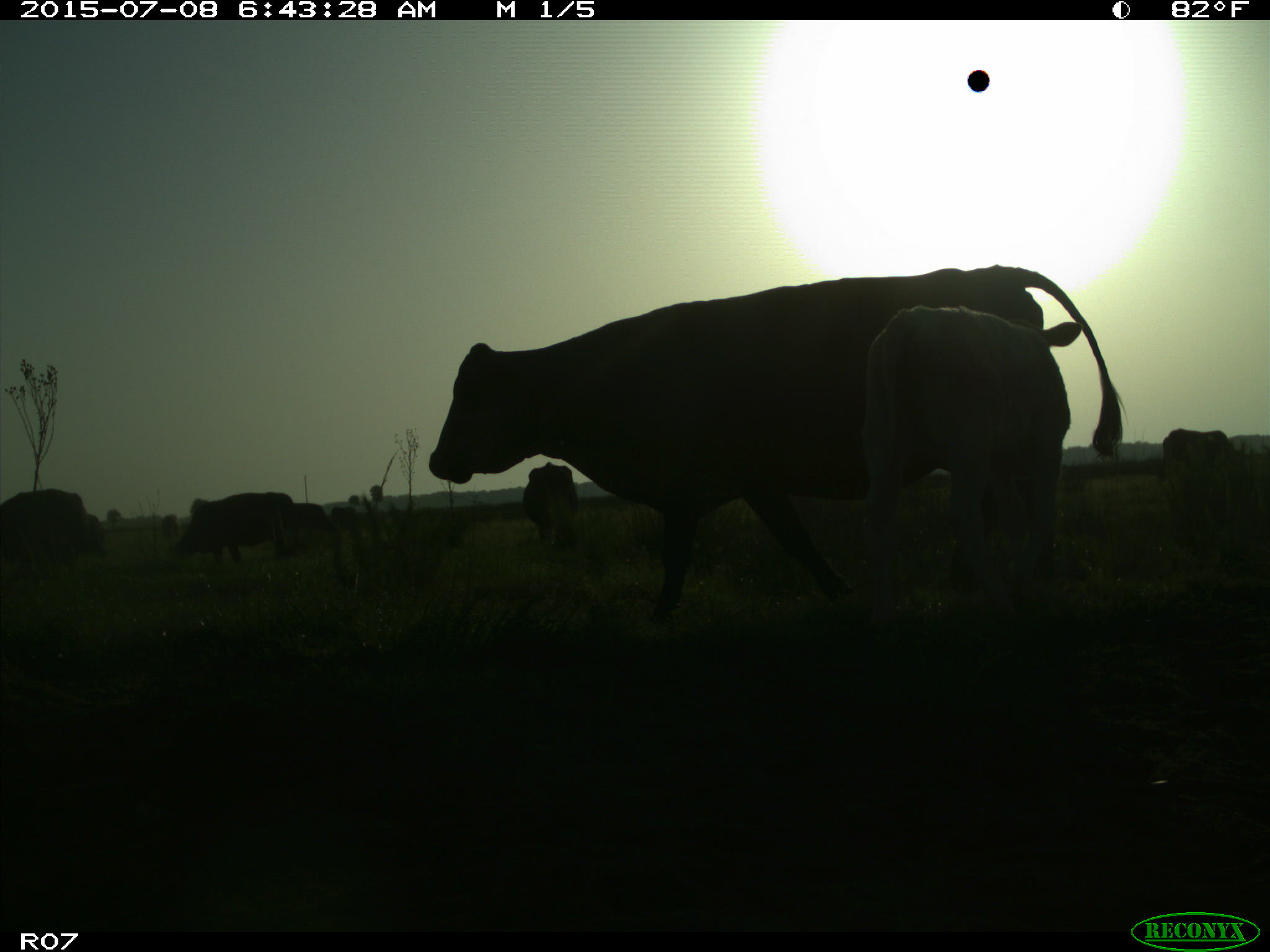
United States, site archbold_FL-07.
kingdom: Animalia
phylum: Chordata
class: Mammalia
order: Artiodactyla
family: Bovidae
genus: Bos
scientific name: Bos taurus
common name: domestic cow